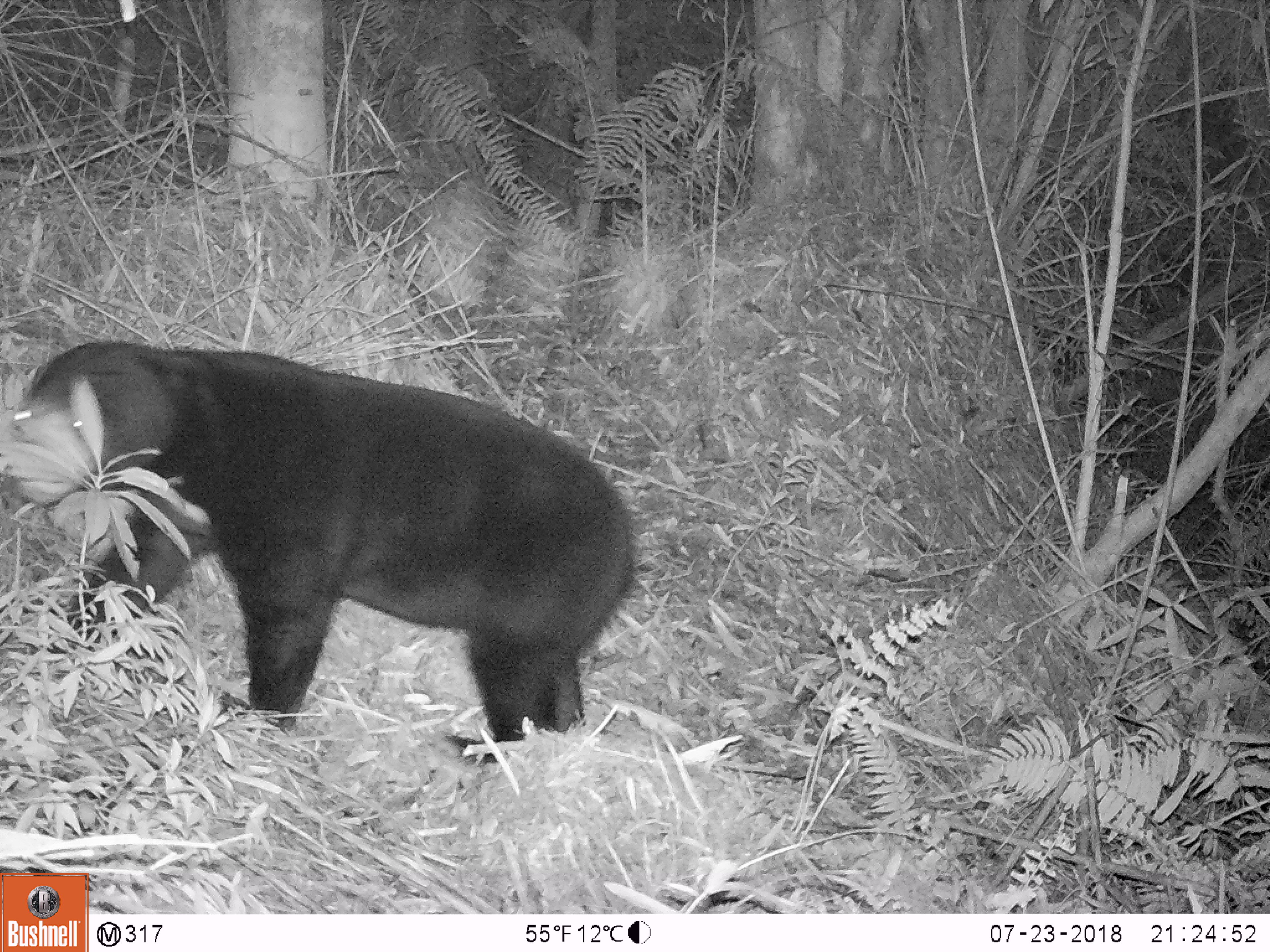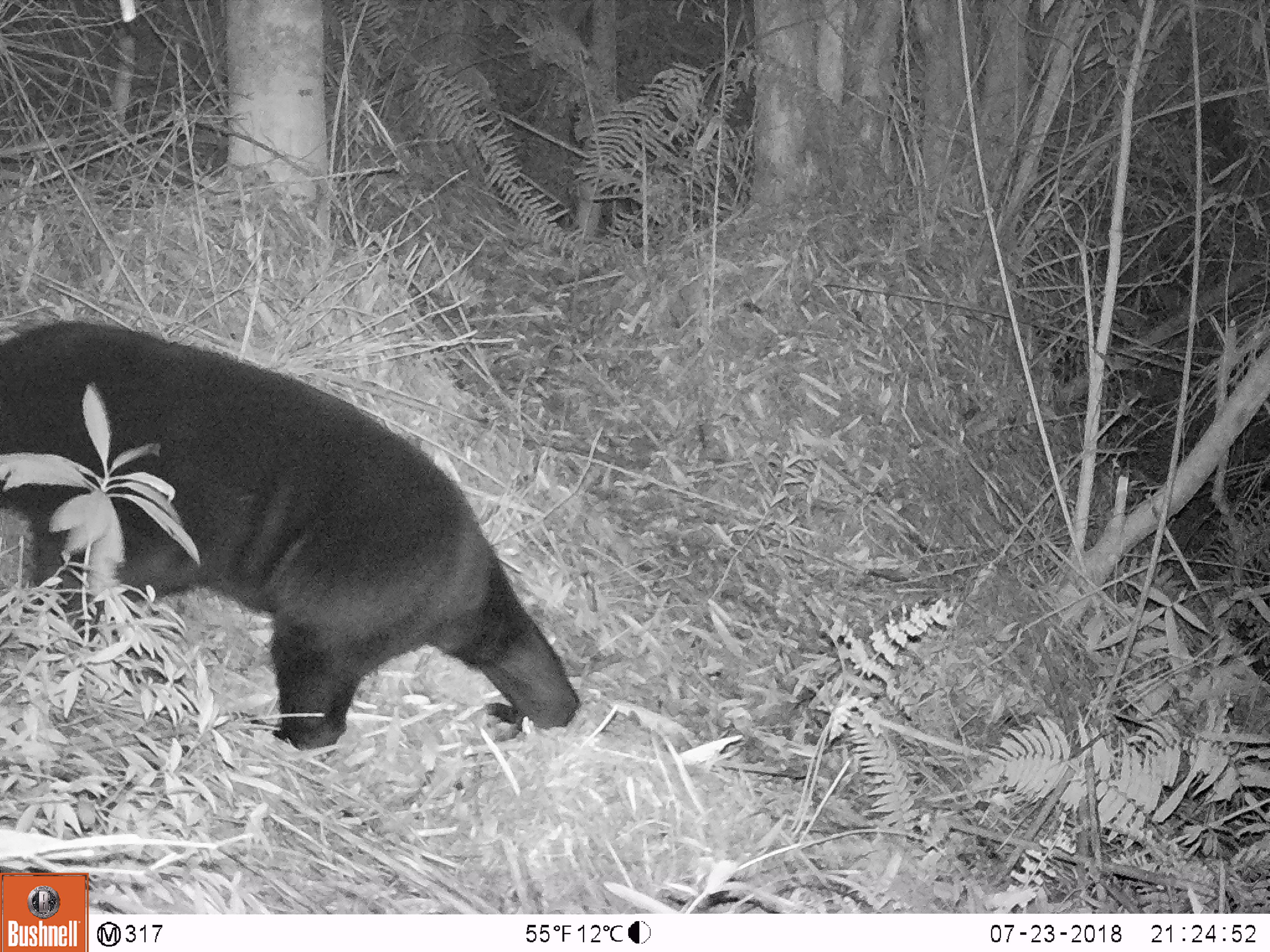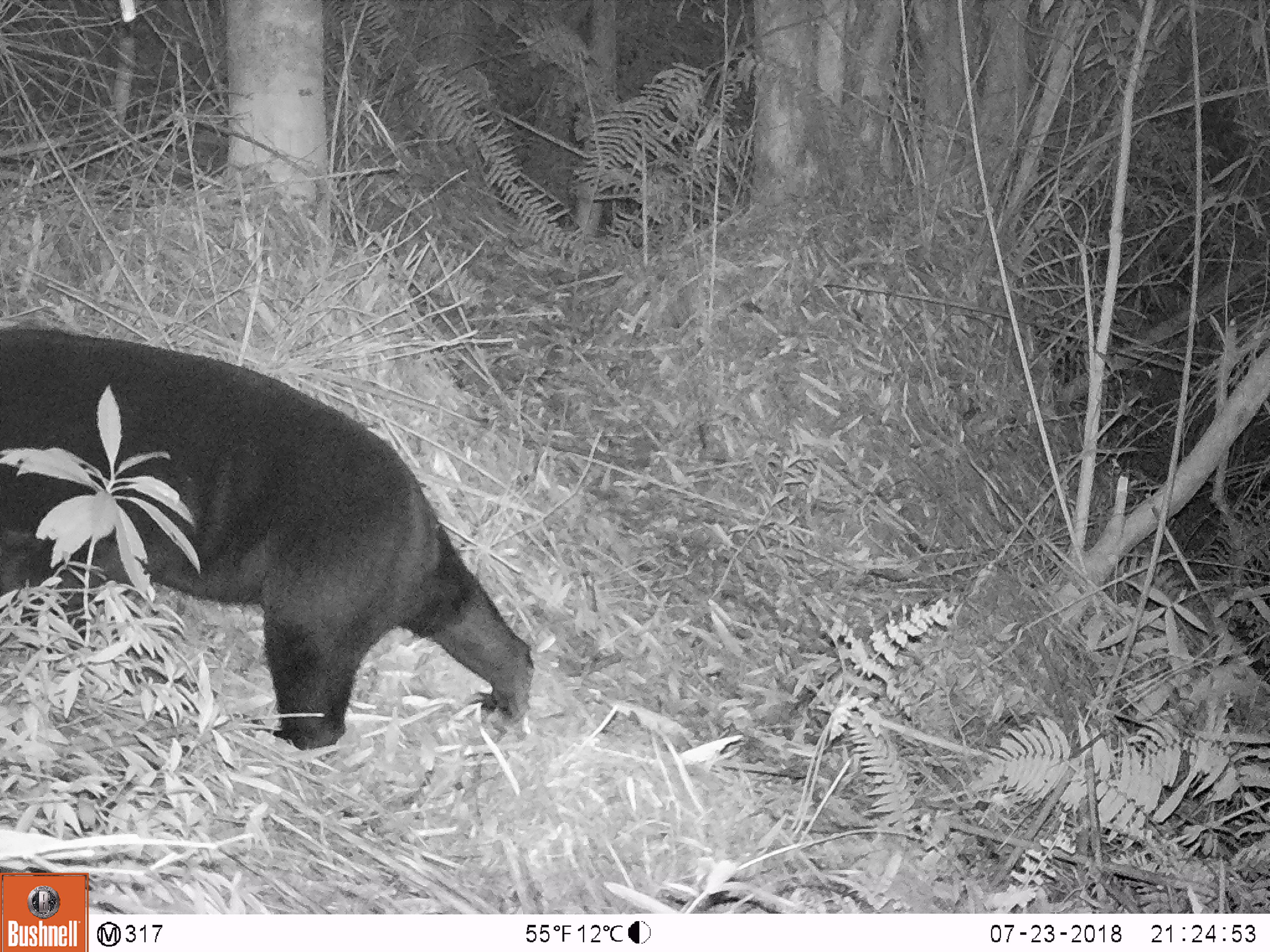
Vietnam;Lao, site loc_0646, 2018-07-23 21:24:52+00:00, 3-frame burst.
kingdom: Animalia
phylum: Chordata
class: Mammalia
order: Carnivora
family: Ursidae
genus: Helarctos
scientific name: Helarctos malayanus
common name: sun bear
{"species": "sun bear (Helarctos malayanus)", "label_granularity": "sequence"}